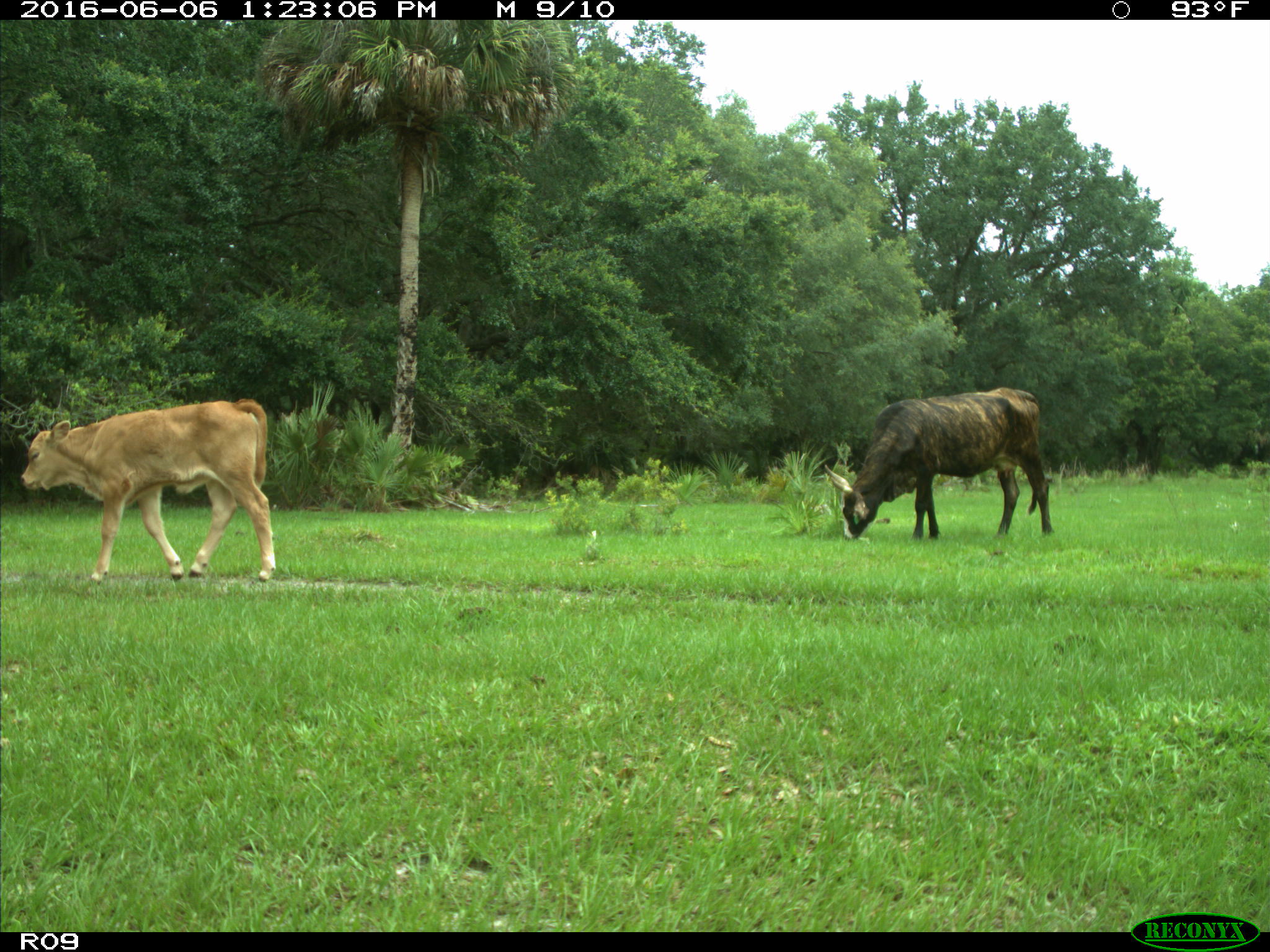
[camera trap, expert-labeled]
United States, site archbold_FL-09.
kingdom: Animalia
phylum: Chordata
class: Mammalia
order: Artiodactyla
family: Bovidae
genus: Bos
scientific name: Bos taurus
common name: domestic cow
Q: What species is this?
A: Bos taurus (domestic cow).